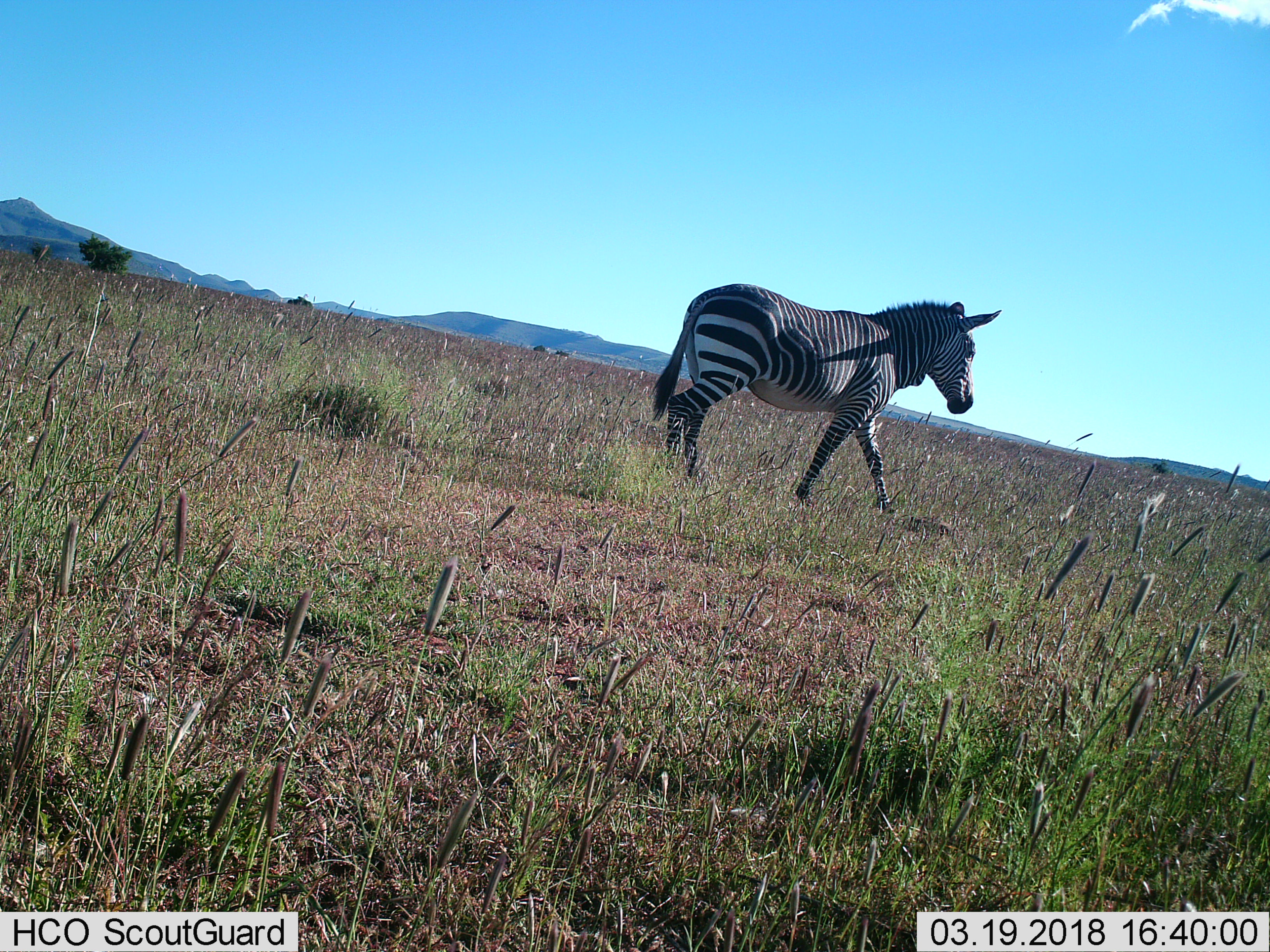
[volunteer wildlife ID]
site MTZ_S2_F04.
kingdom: Animalia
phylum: Chordata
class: Mammalia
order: Perissodactyla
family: Equidae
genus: Equus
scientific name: Equus zebra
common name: mountain zebra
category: zebramountain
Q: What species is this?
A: Zebramountain (mountain zebra) (Equus zebra).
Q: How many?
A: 1.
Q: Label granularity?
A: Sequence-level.